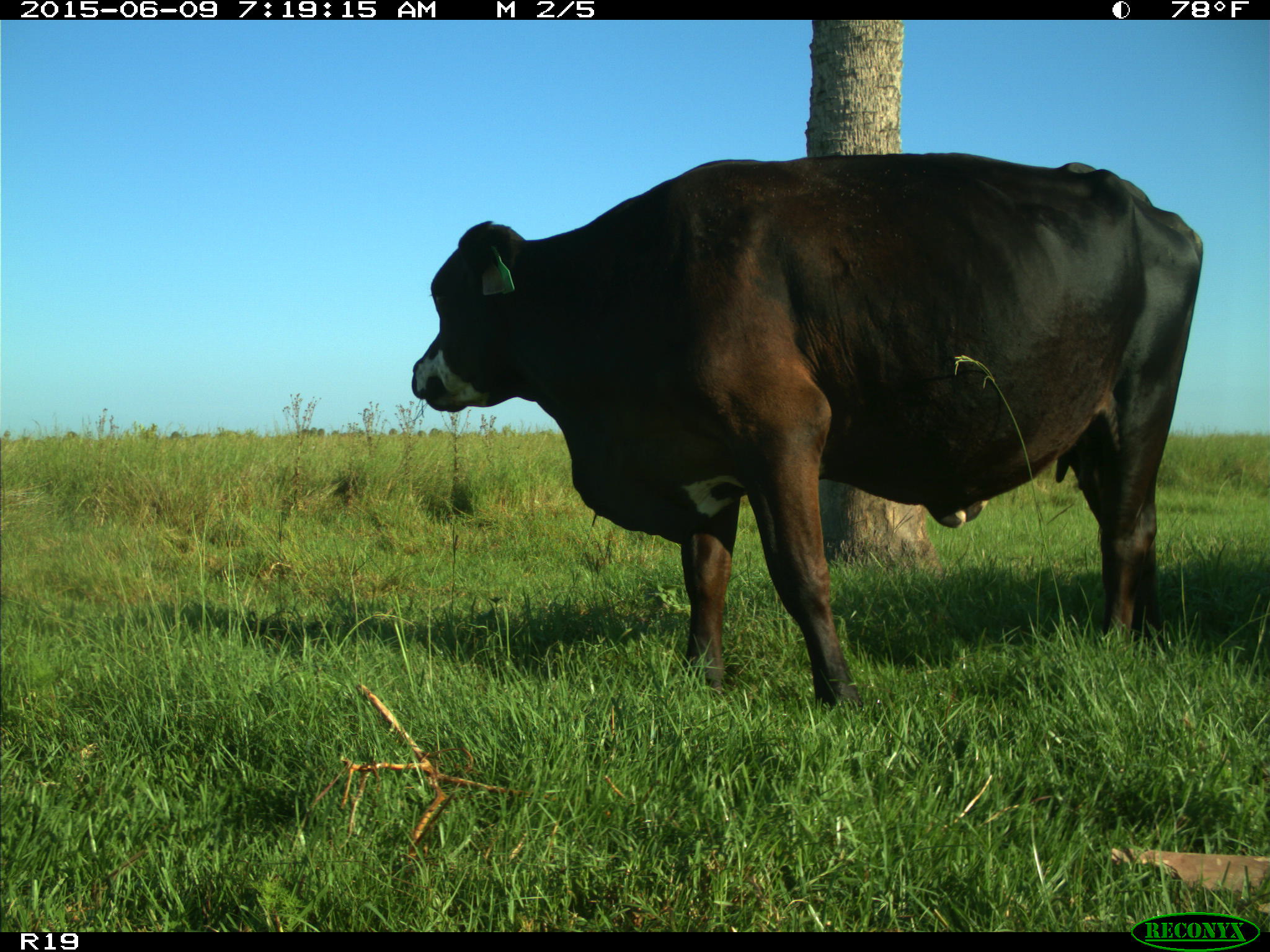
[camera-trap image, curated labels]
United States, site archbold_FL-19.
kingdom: Animalia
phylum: Chordata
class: Mammalia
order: Artiodactyla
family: Bovidae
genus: Bos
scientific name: Bos taurus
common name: domestic cow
Bos taurus (domestic cow).